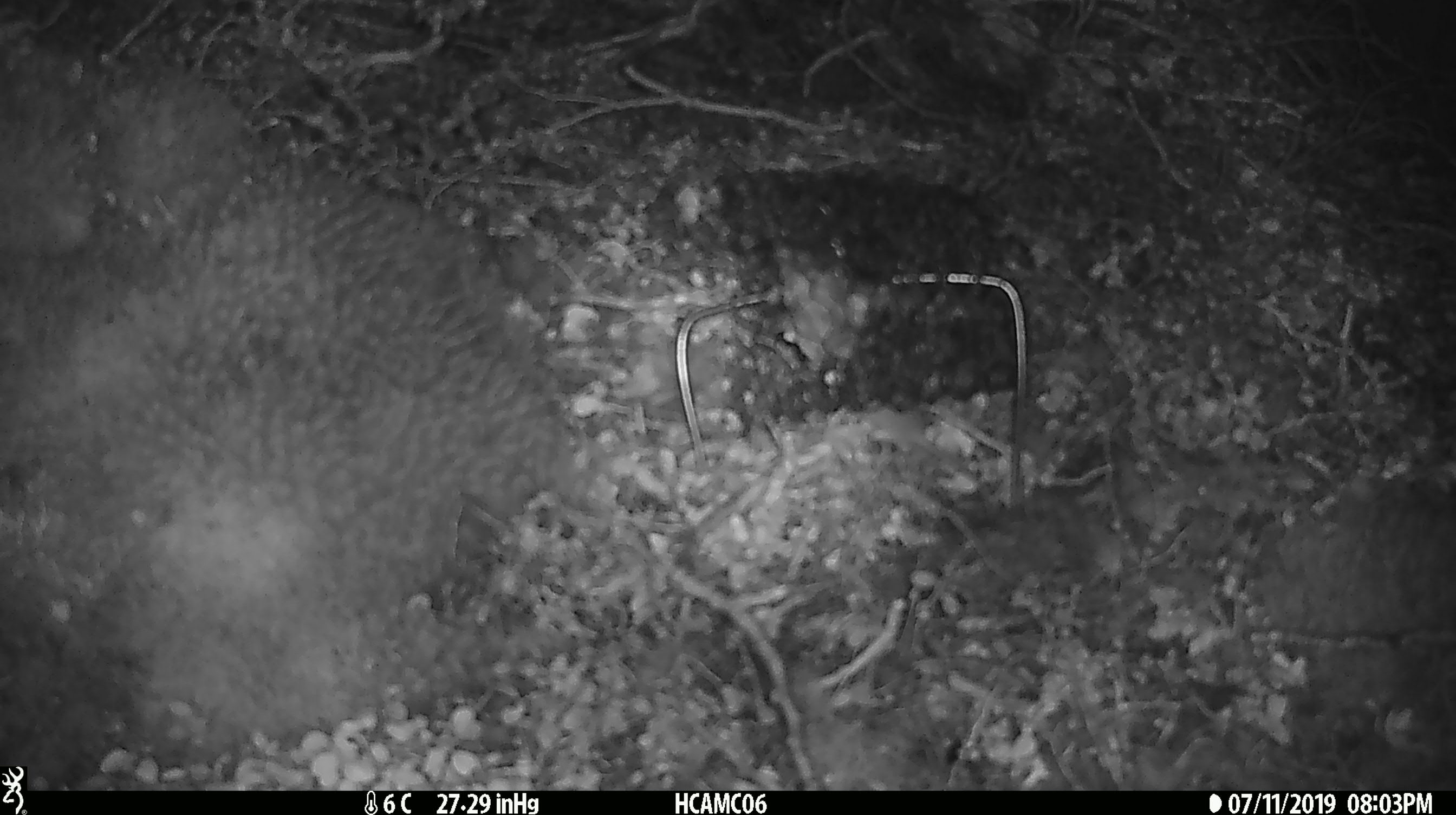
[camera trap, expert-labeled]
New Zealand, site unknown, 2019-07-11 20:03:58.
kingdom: Animalia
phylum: Chordata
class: Mammalia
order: Rodentia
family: Muridae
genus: Mus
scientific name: Mus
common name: mouse